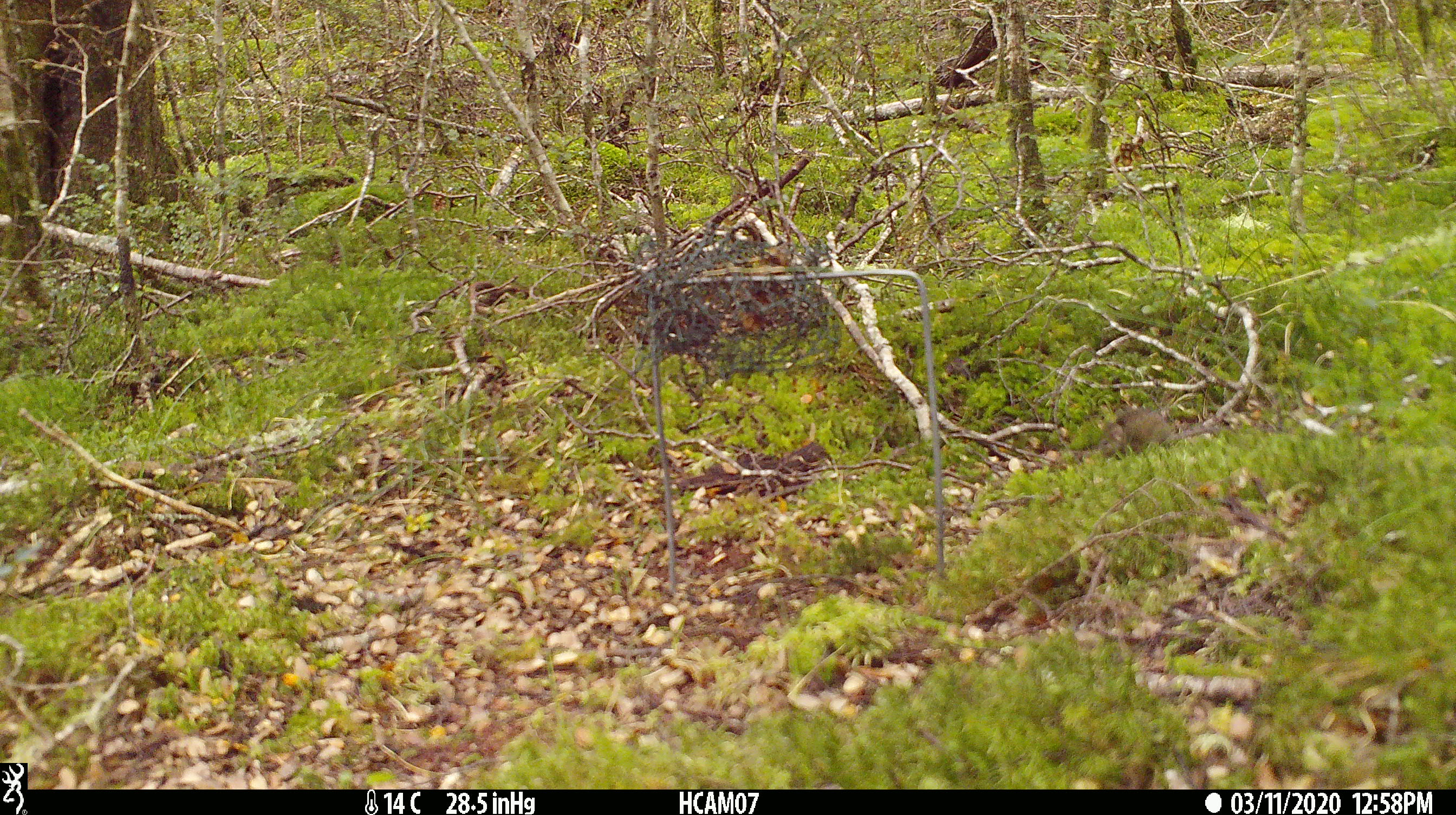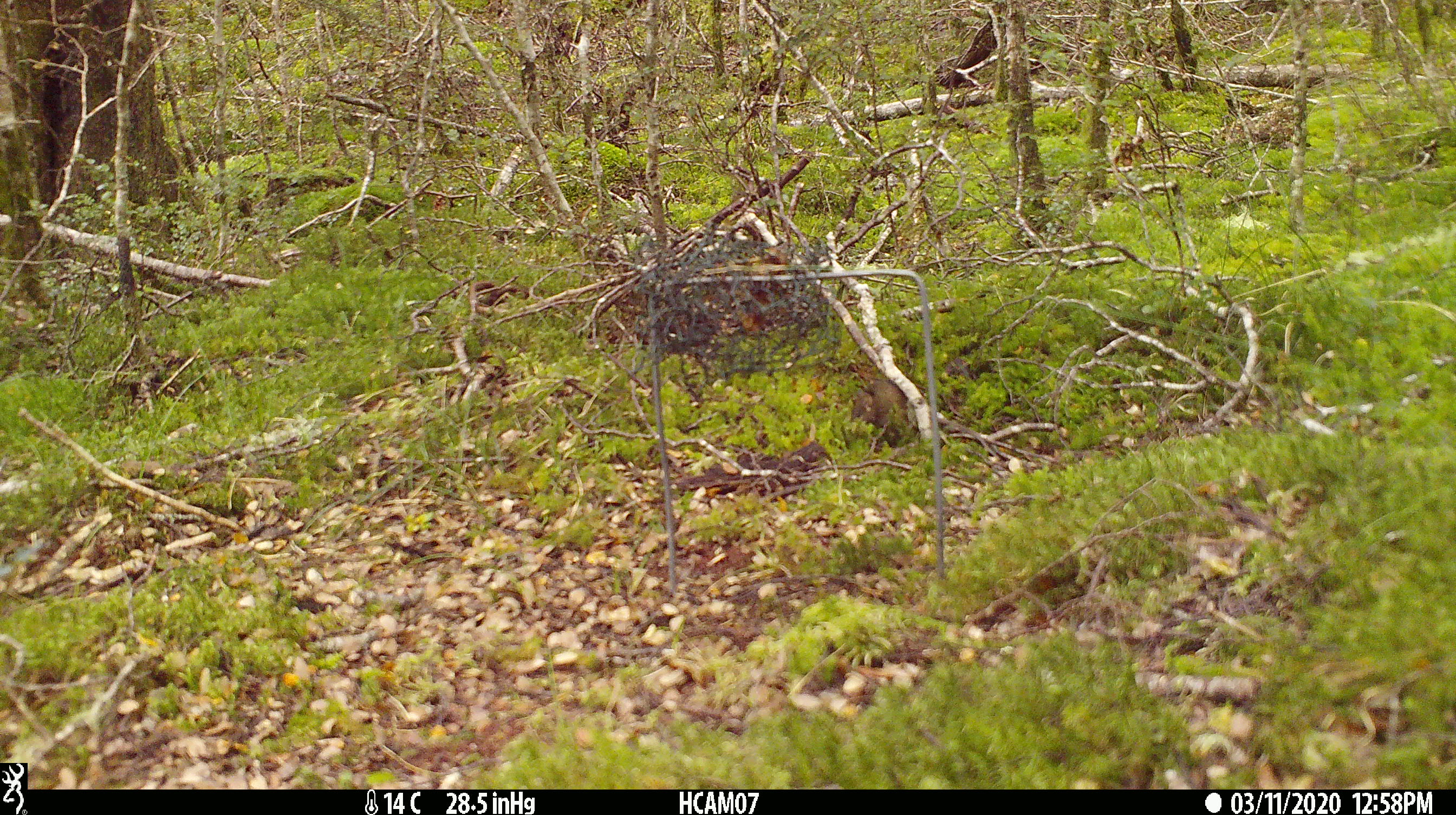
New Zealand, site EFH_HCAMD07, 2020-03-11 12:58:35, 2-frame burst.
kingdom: Animalia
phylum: Chordata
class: Mammalia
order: Rodentia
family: Muridae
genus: Mus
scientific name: Mus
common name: mouse